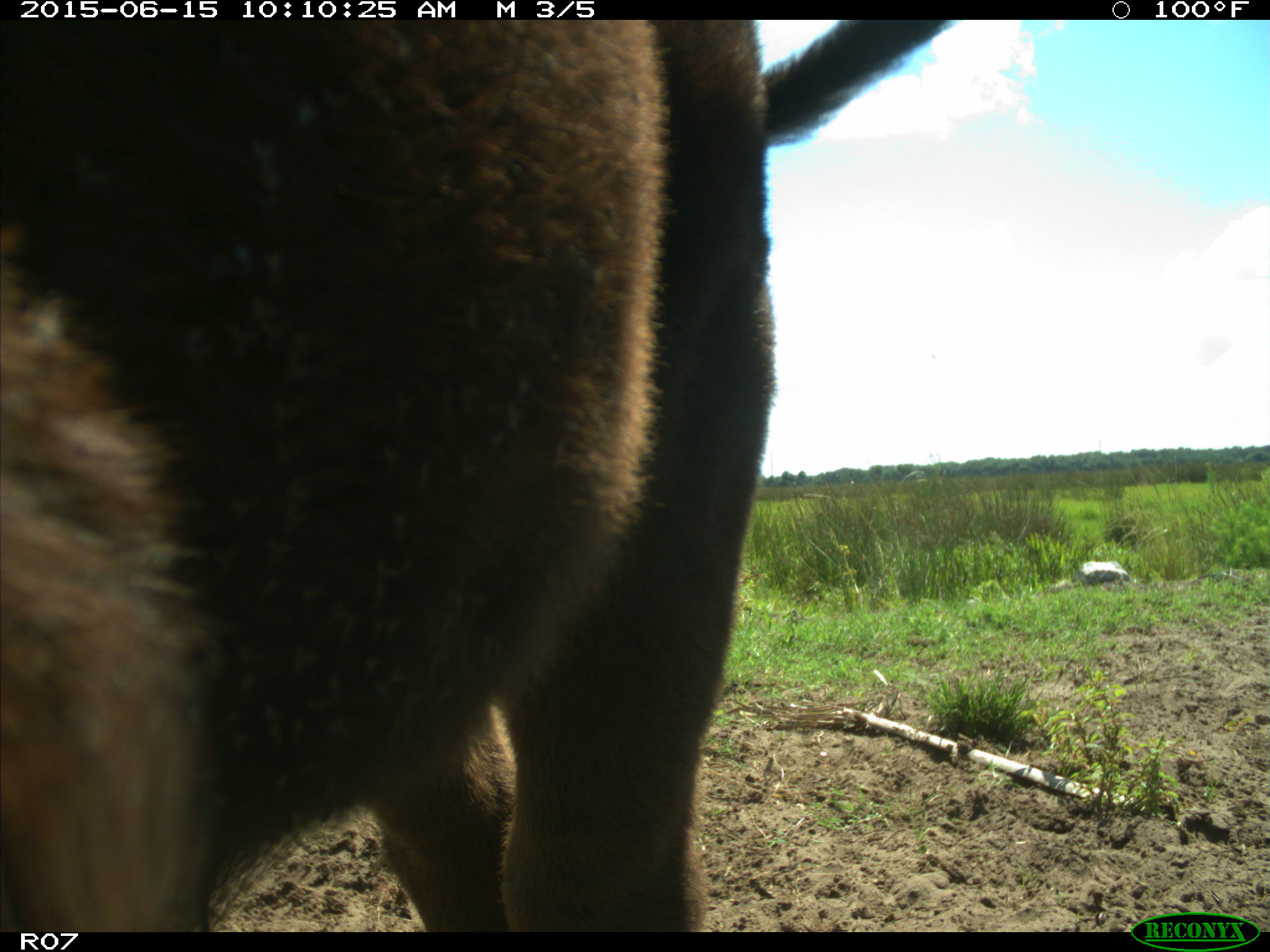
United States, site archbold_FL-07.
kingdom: Animalia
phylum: Chordata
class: Mammalia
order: Artiodactyla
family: Bovidae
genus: Bos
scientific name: Bos taurus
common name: domestic cow